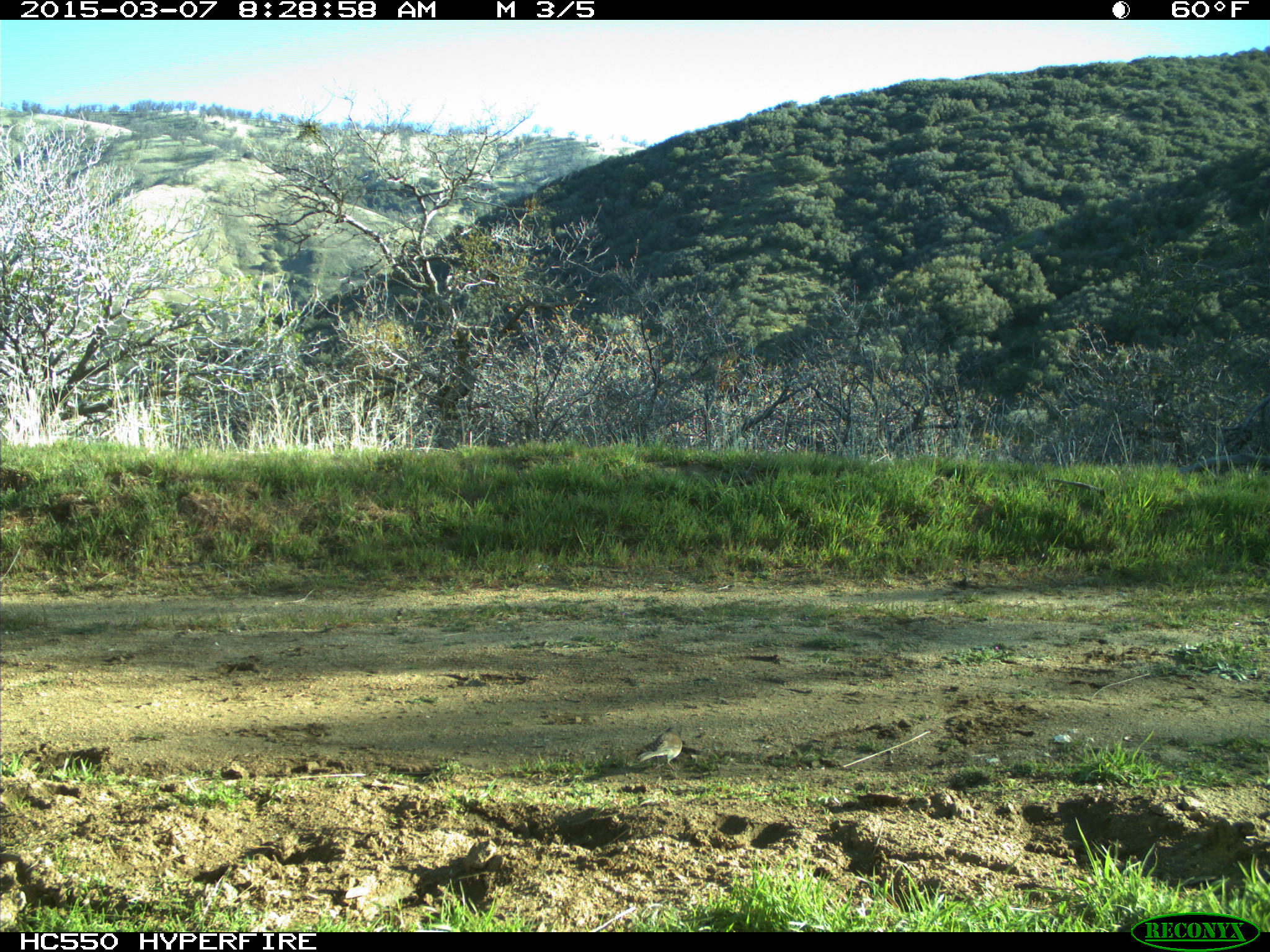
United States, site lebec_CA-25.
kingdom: Animalia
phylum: Chordata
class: Aves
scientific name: Aves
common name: birds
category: unidentified bird